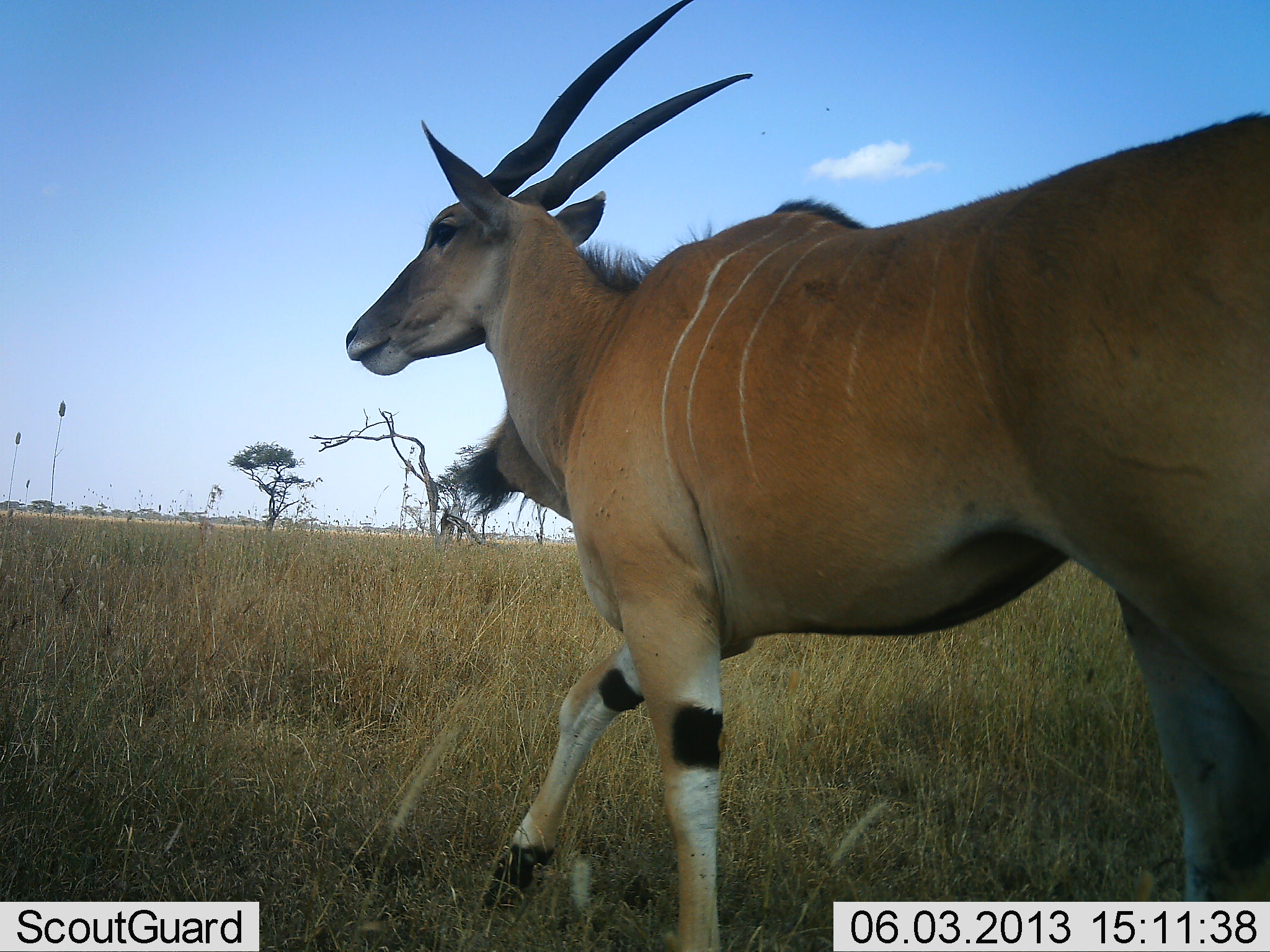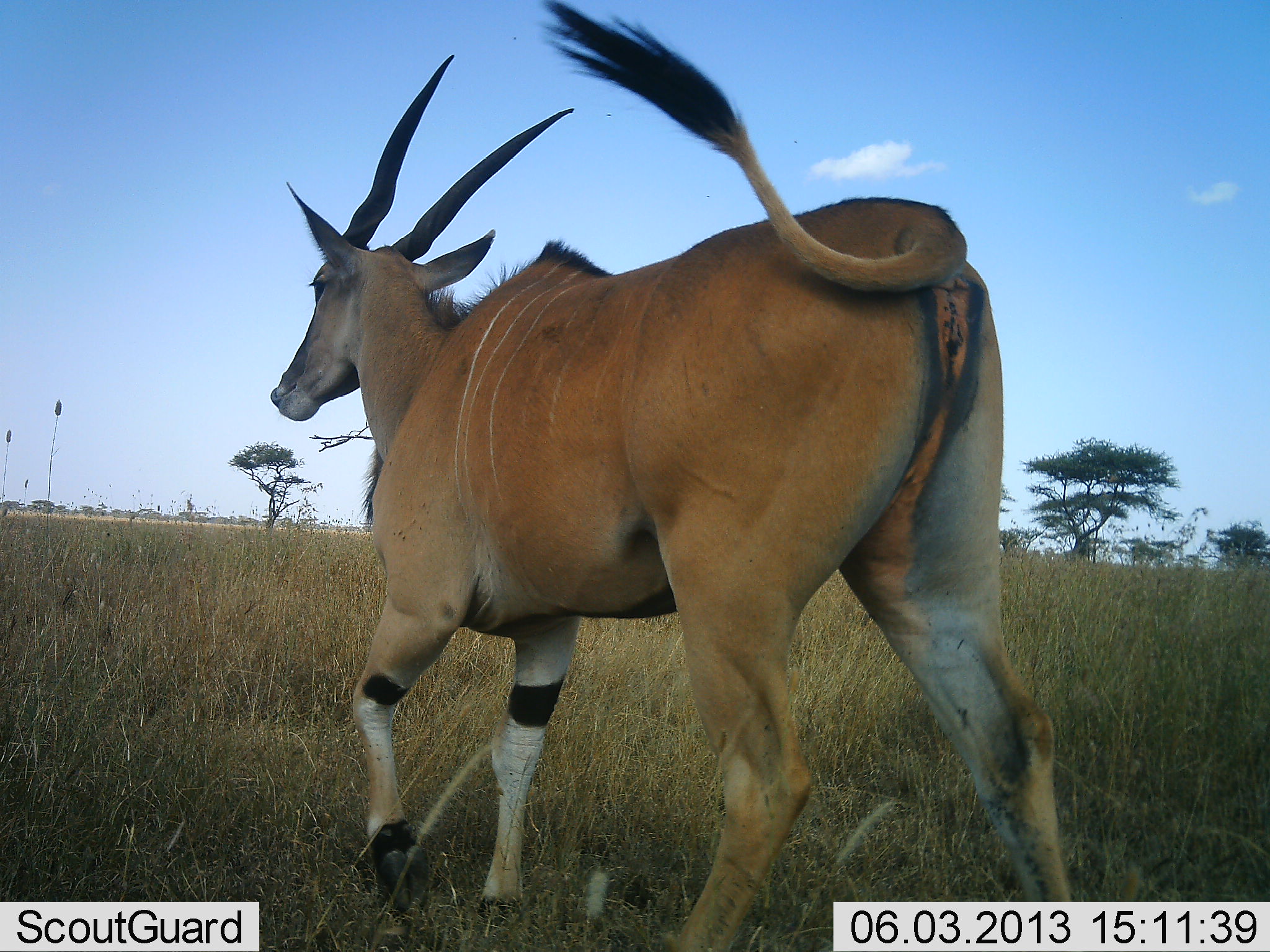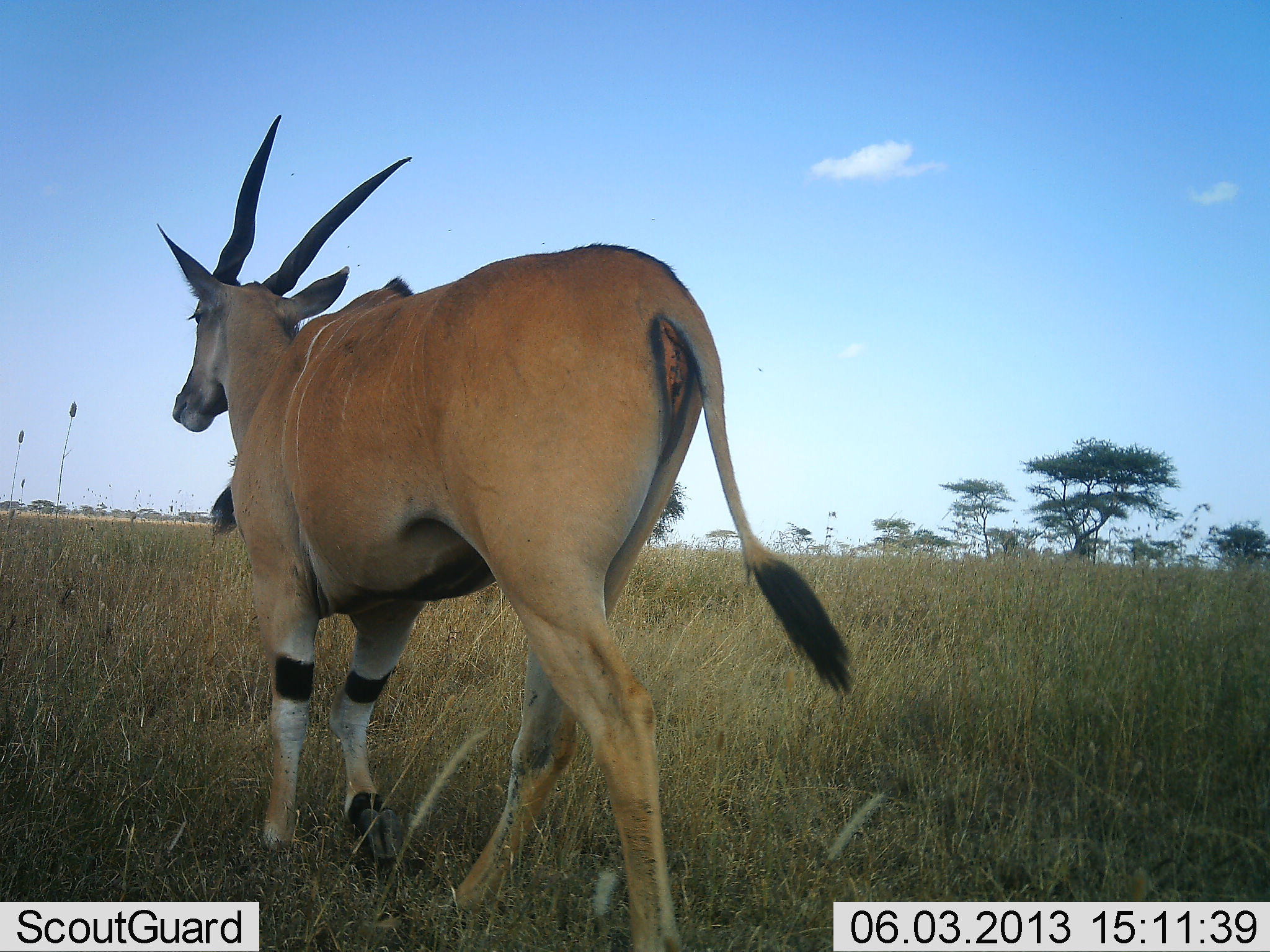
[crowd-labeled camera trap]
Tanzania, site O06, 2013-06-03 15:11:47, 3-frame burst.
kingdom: Animalia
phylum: Chordata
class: Mammalia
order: Artiodactyla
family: Bovidae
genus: Tragelaphus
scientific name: Tragelaphus oryx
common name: eland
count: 1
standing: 0%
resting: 0%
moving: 100%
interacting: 0%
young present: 0%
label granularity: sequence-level